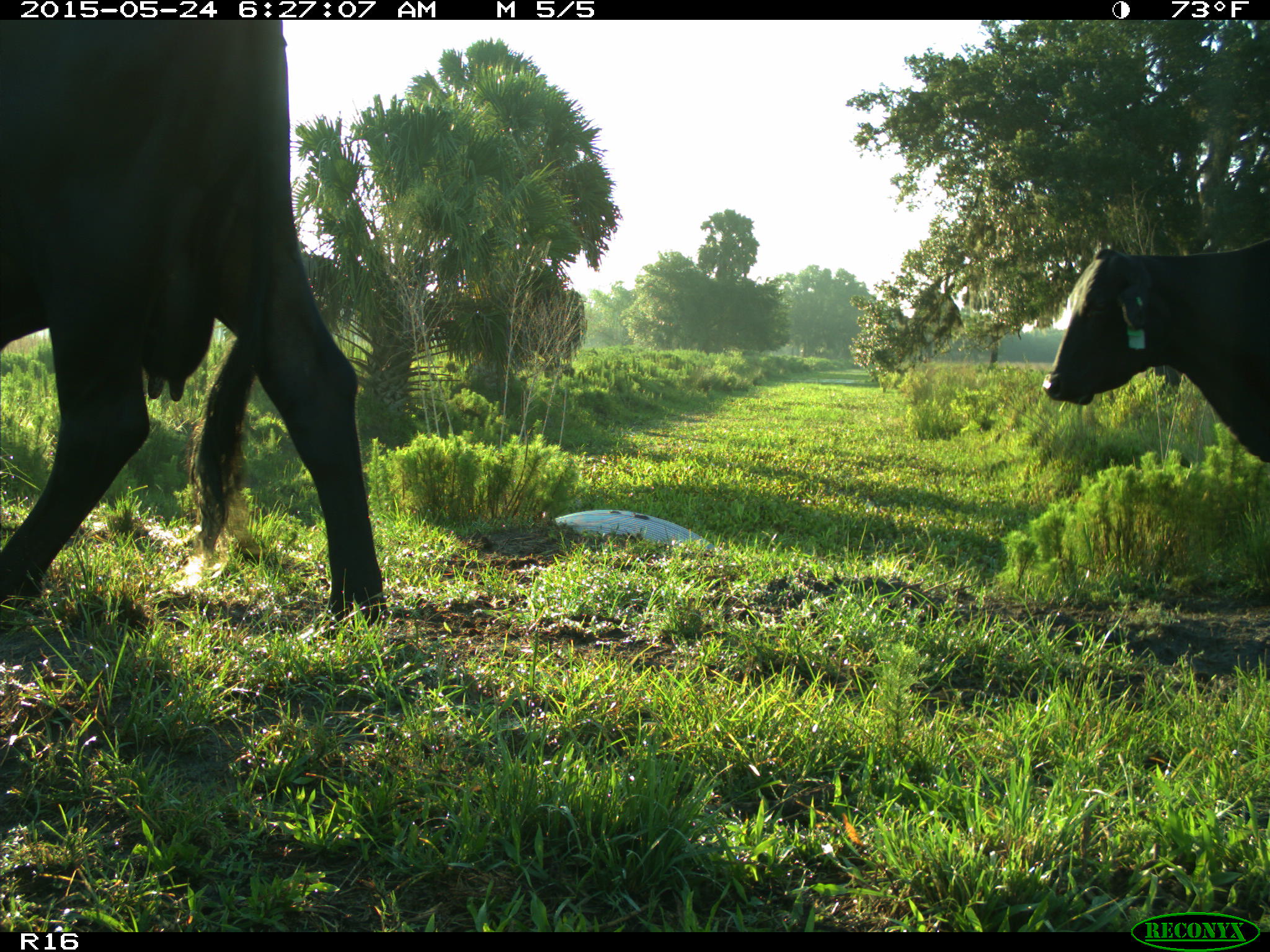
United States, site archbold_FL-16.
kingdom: Animalia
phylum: Chordata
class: Mammalia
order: Artiodactyla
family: Bovidae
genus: Bos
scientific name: Bos taurus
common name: domestic cow